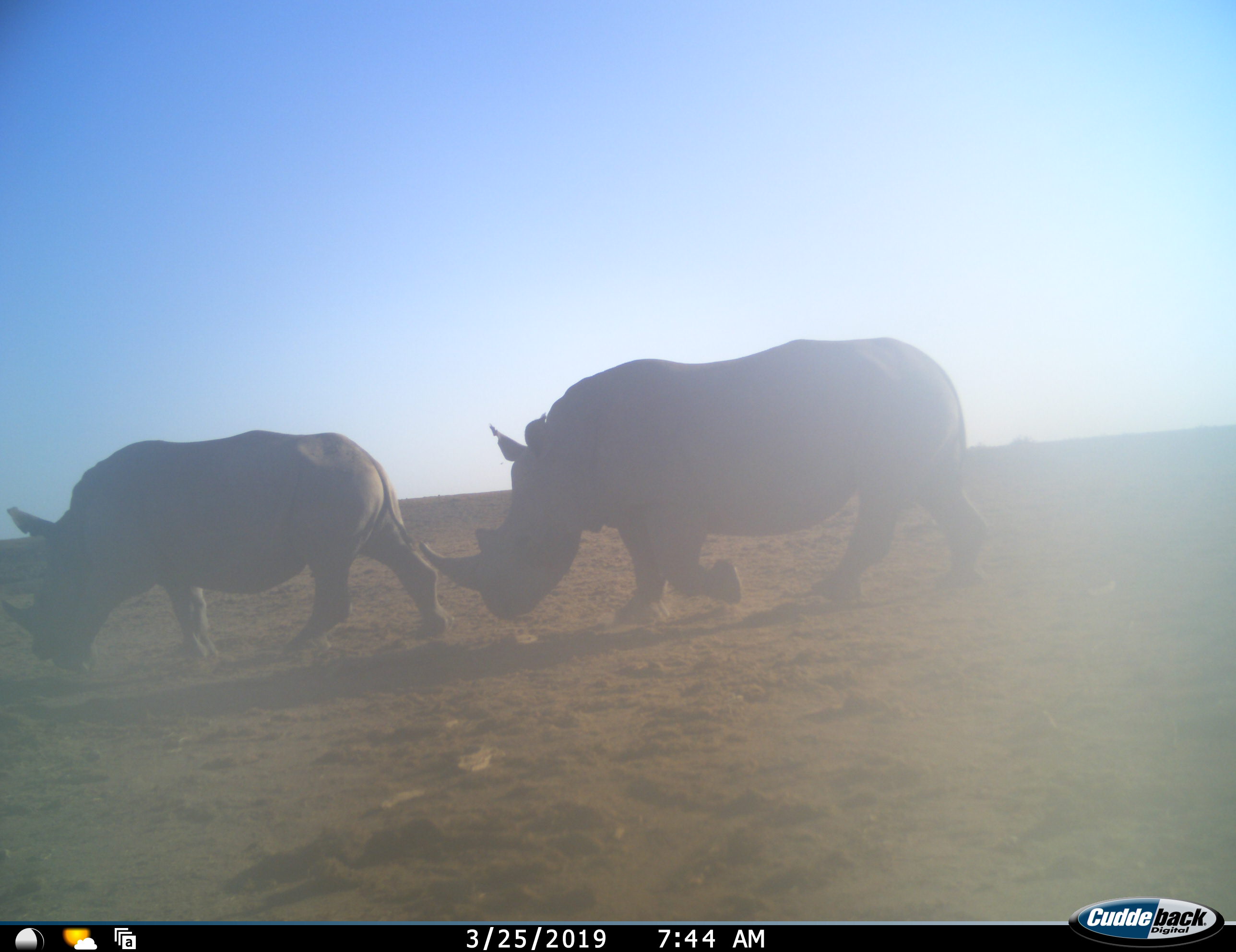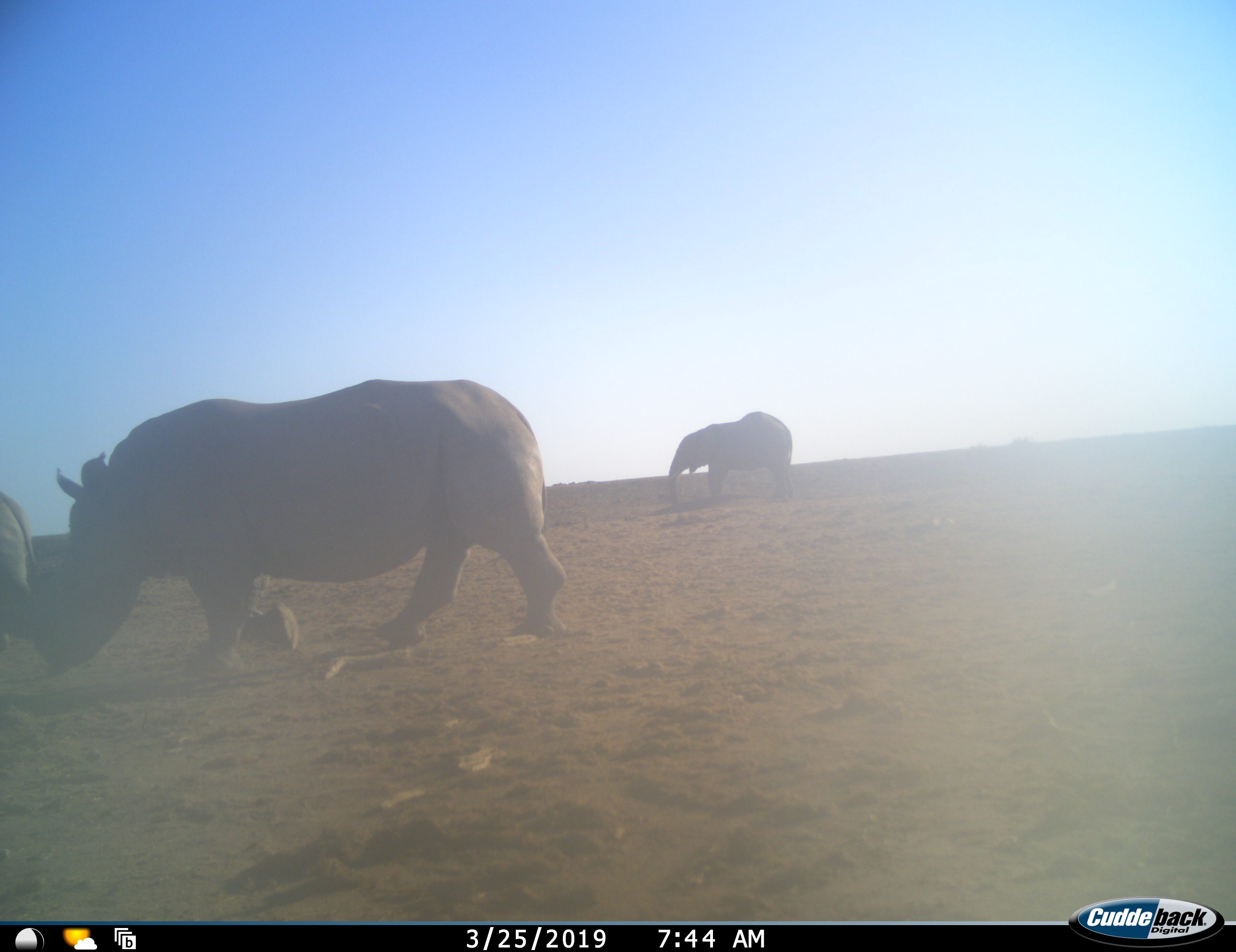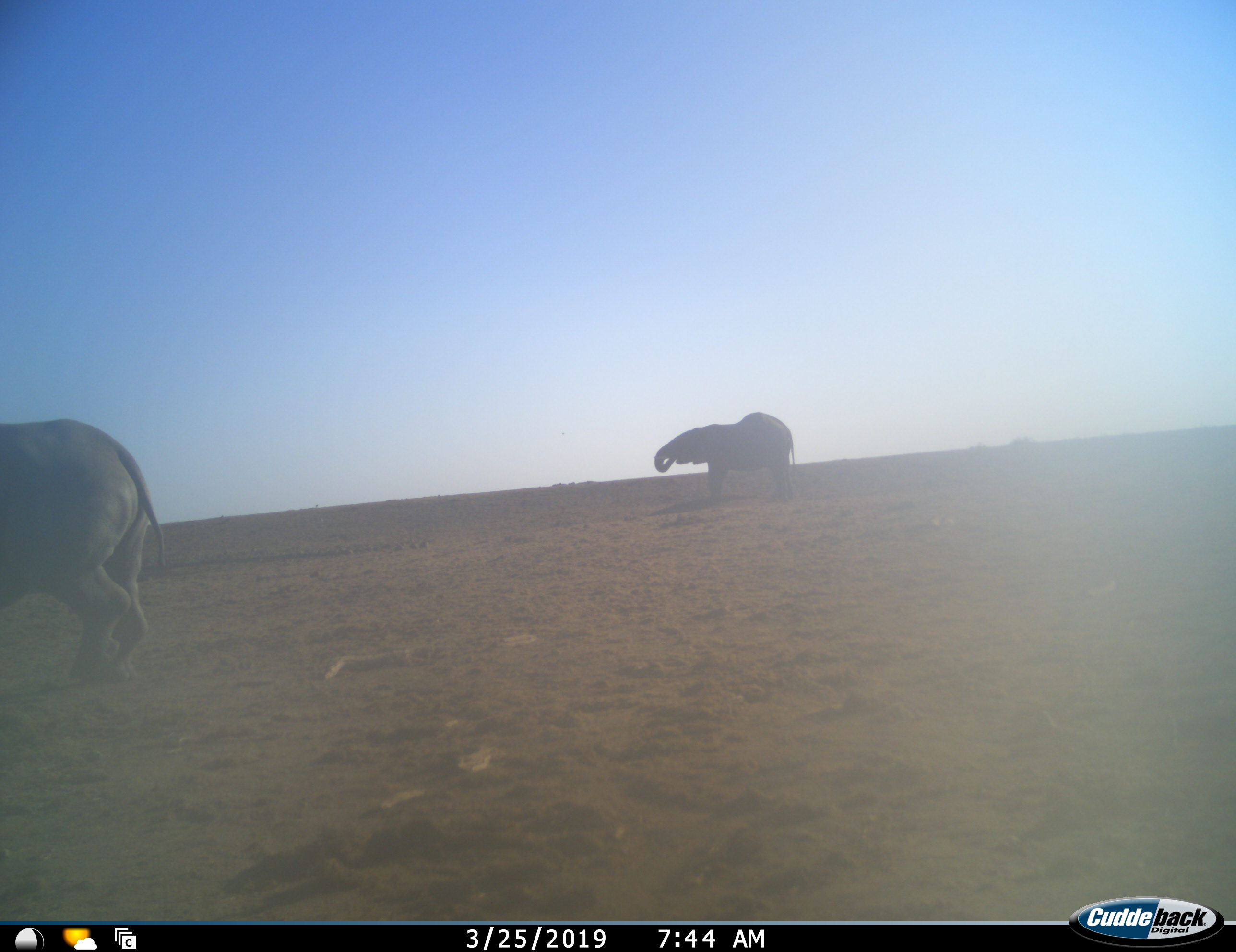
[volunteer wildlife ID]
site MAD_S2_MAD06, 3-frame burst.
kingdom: Animalia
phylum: Chordata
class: Mammalia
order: Perissodactyla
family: Rhinocerotidae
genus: Ceratotherium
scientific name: Ceratotherium simum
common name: white rhinoceros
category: rhinoceroswhite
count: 2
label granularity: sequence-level